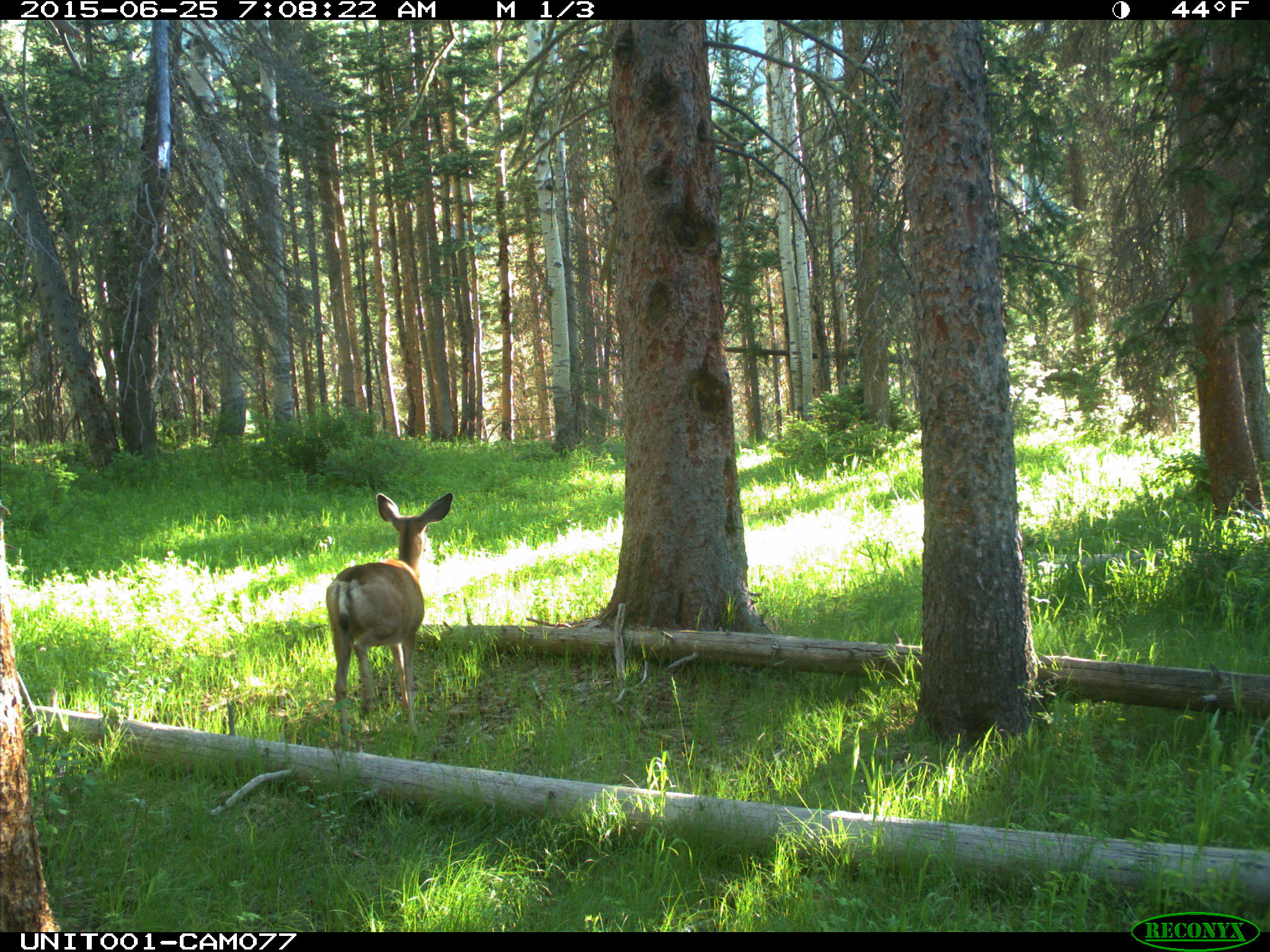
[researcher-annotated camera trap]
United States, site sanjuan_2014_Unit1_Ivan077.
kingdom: Animalia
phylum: Chordata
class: Mammalia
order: Artiodactyla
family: Cervidae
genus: Odocoileus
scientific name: Odocoileus hemionus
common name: mule deer